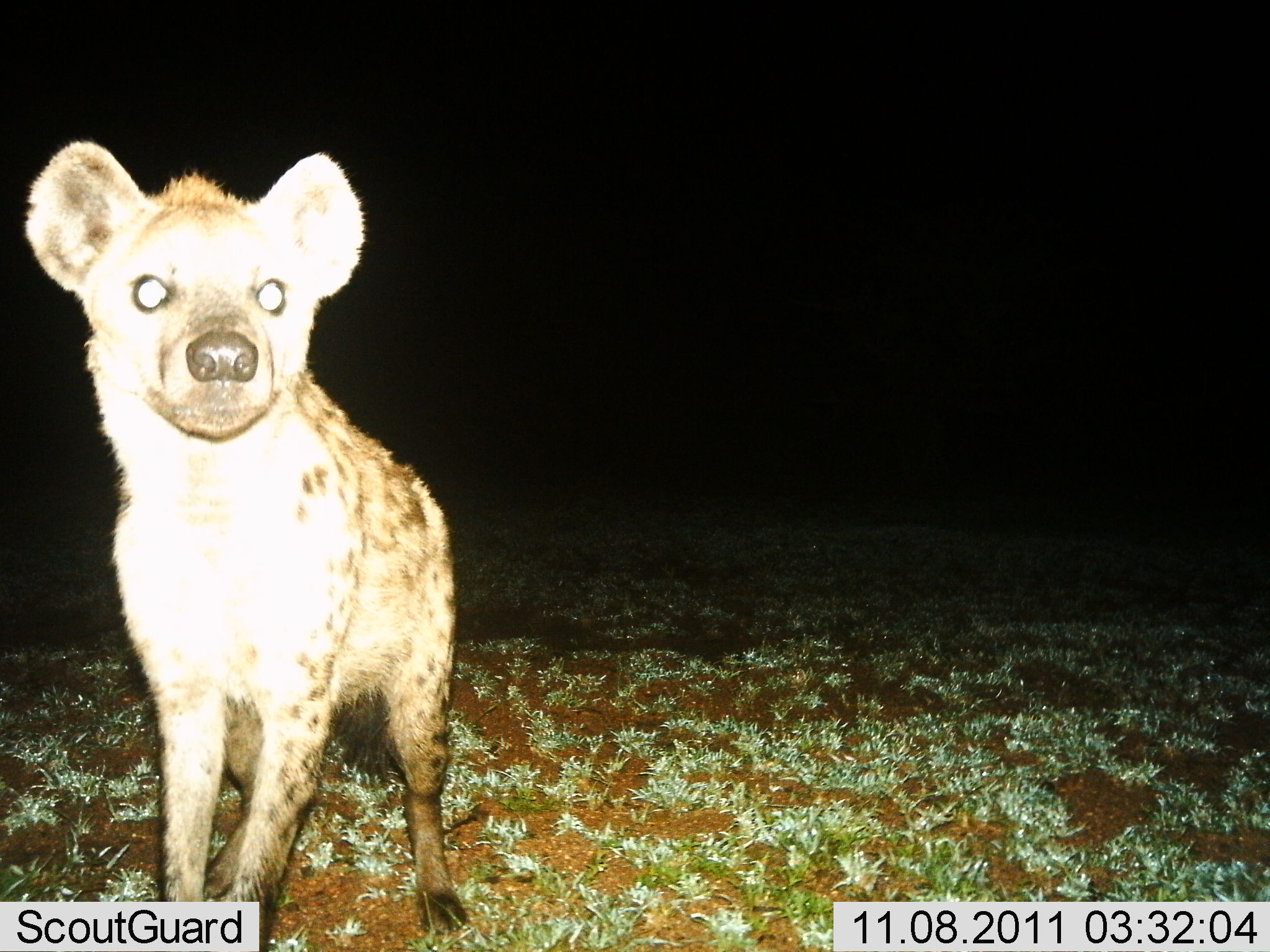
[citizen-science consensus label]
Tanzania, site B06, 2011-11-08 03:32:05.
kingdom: Animalia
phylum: Chordata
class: Mammalia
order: Carnivora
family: Hyaenidae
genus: Crocuta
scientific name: Crocuta crocuta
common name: spotted hyena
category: hyenaspotted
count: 1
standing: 93%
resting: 0%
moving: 7%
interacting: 7%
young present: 0%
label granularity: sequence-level